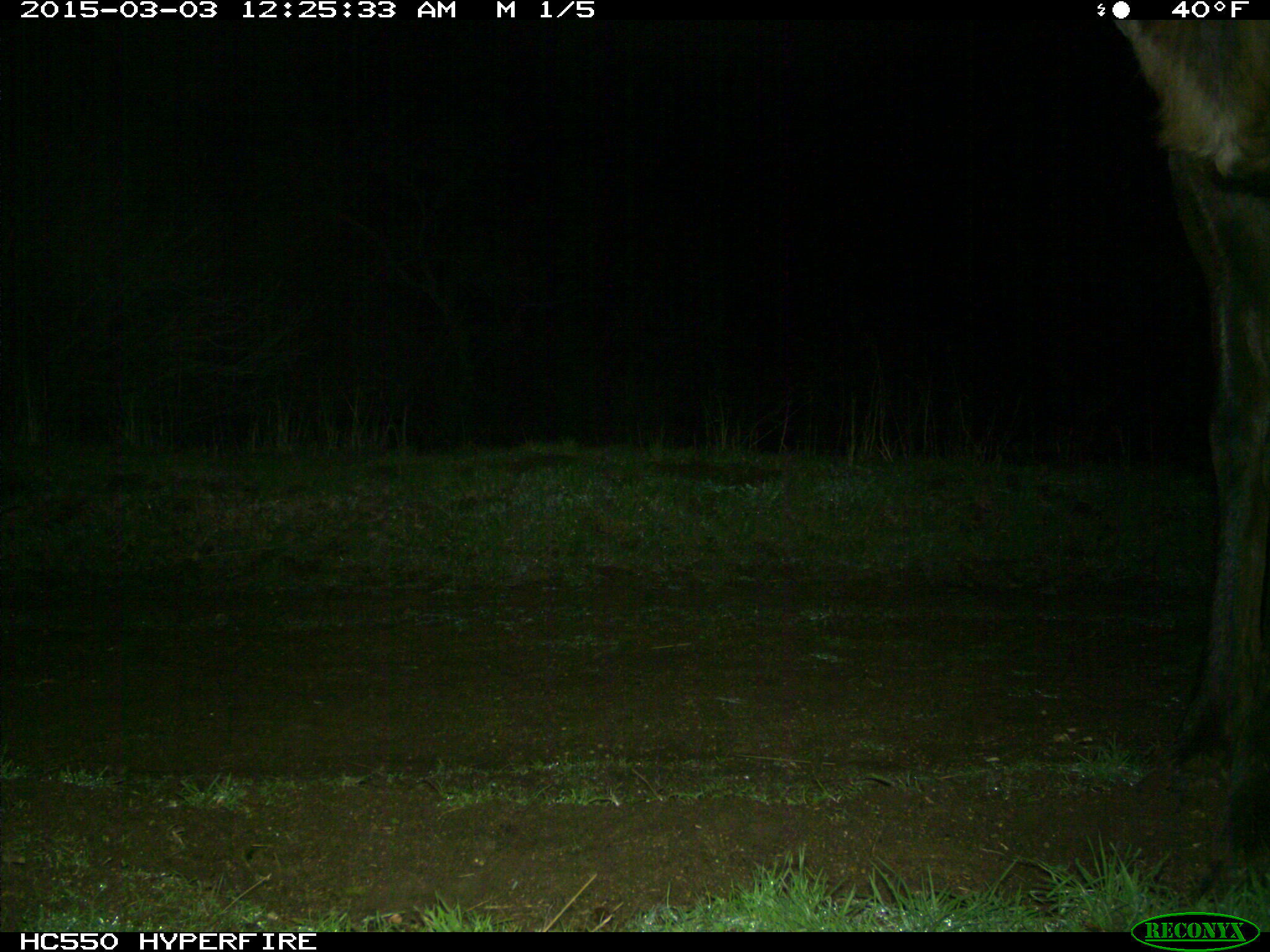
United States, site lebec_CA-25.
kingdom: Animalia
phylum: Chordata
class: Mammalia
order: Artiodactyla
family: Cervidae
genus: Cervus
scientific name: Cervus canadensis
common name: elk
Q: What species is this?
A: Cervus canadensis (elk).